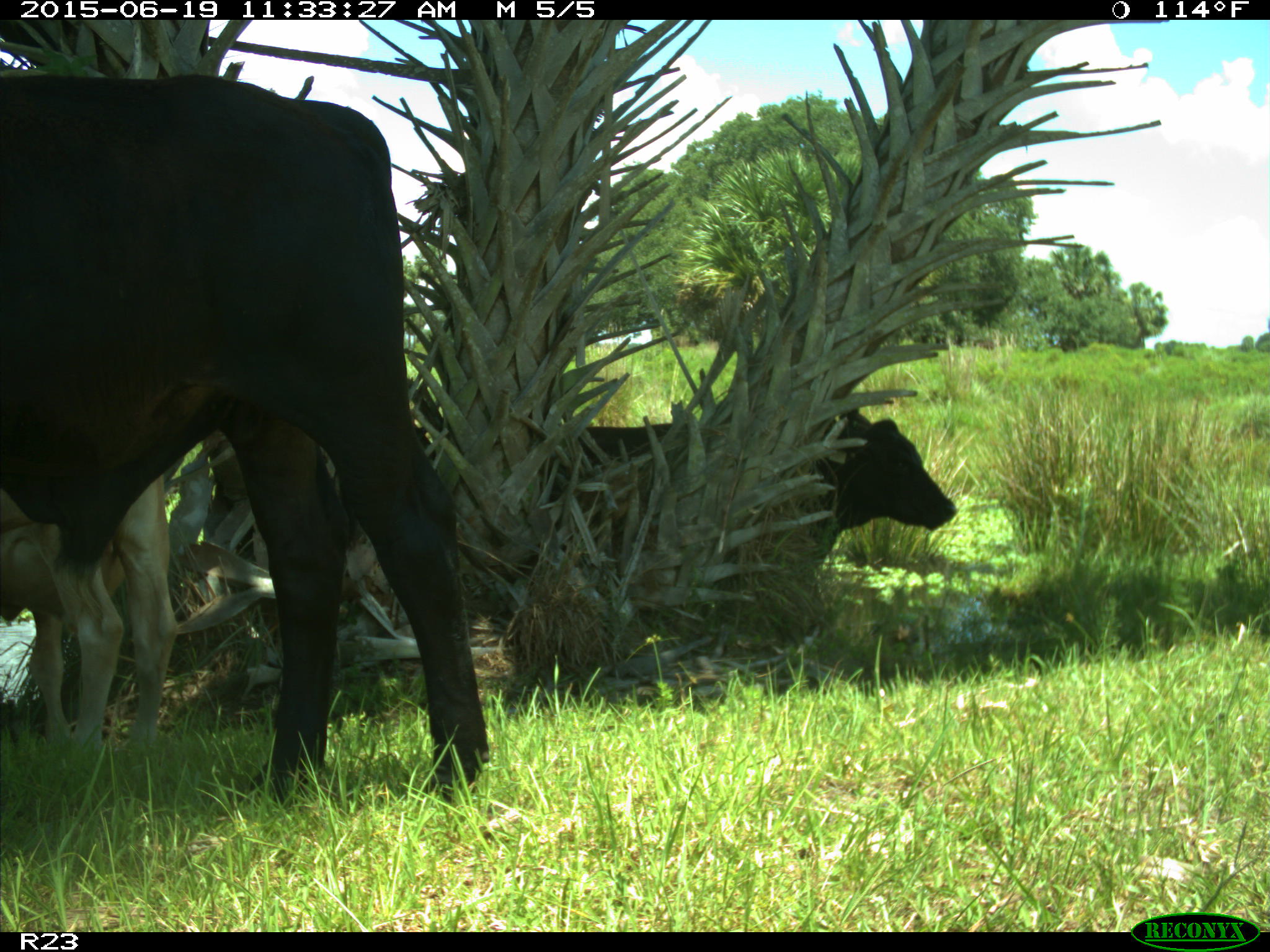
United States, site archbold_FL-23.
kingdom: Animalia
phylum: Chordata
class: Mammalia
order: Artiodactyla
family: Bovidae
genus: Bos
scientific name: Bos taurus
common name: domestic cow